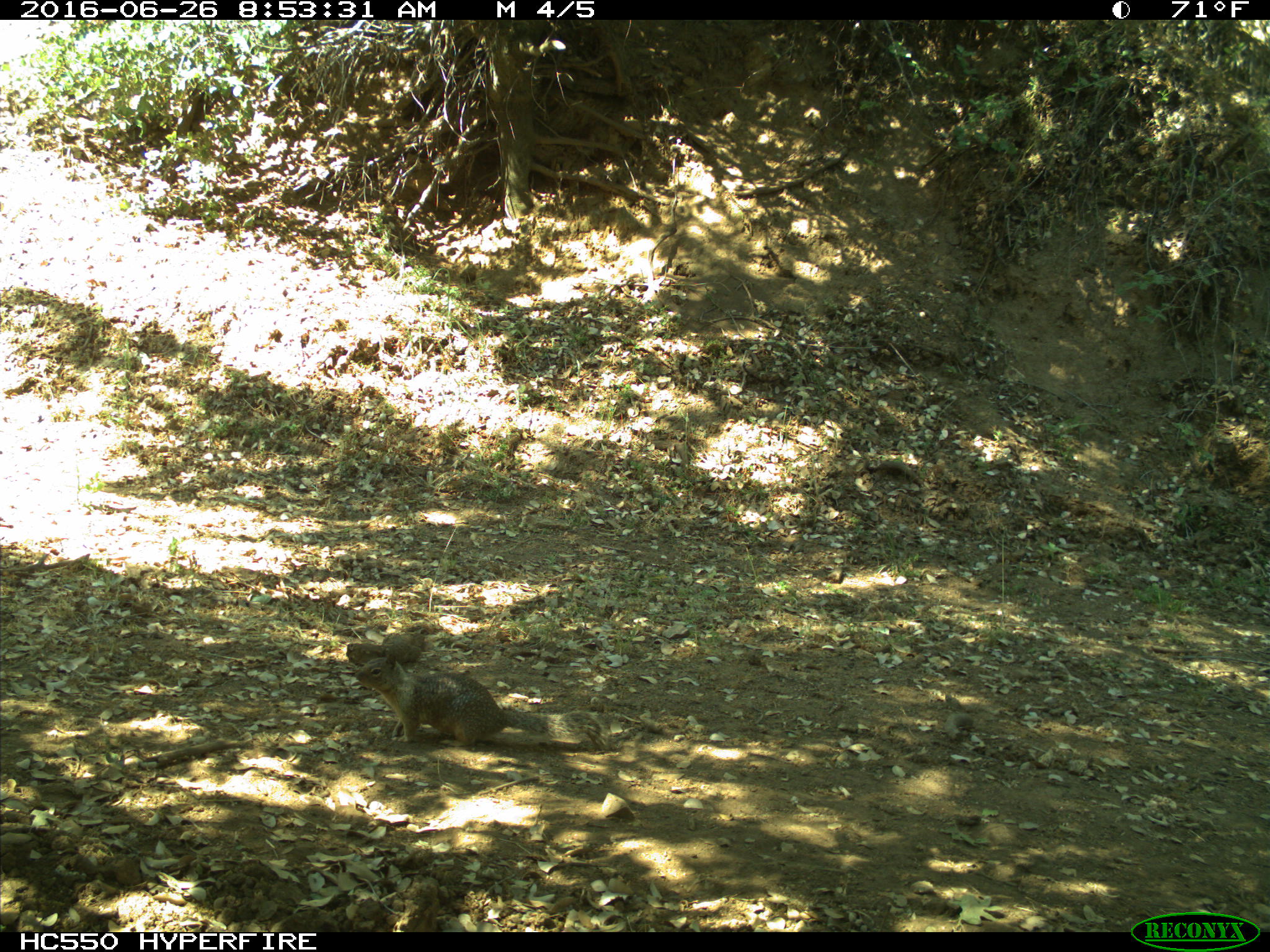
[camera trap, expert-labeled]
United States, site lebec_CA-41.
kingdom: Animalia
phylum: Chordata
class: Mammalia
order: Rodentia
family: Sciuridae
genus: Otospermophilus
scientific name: Otospermophilus beecheyi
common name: california ground squirrel